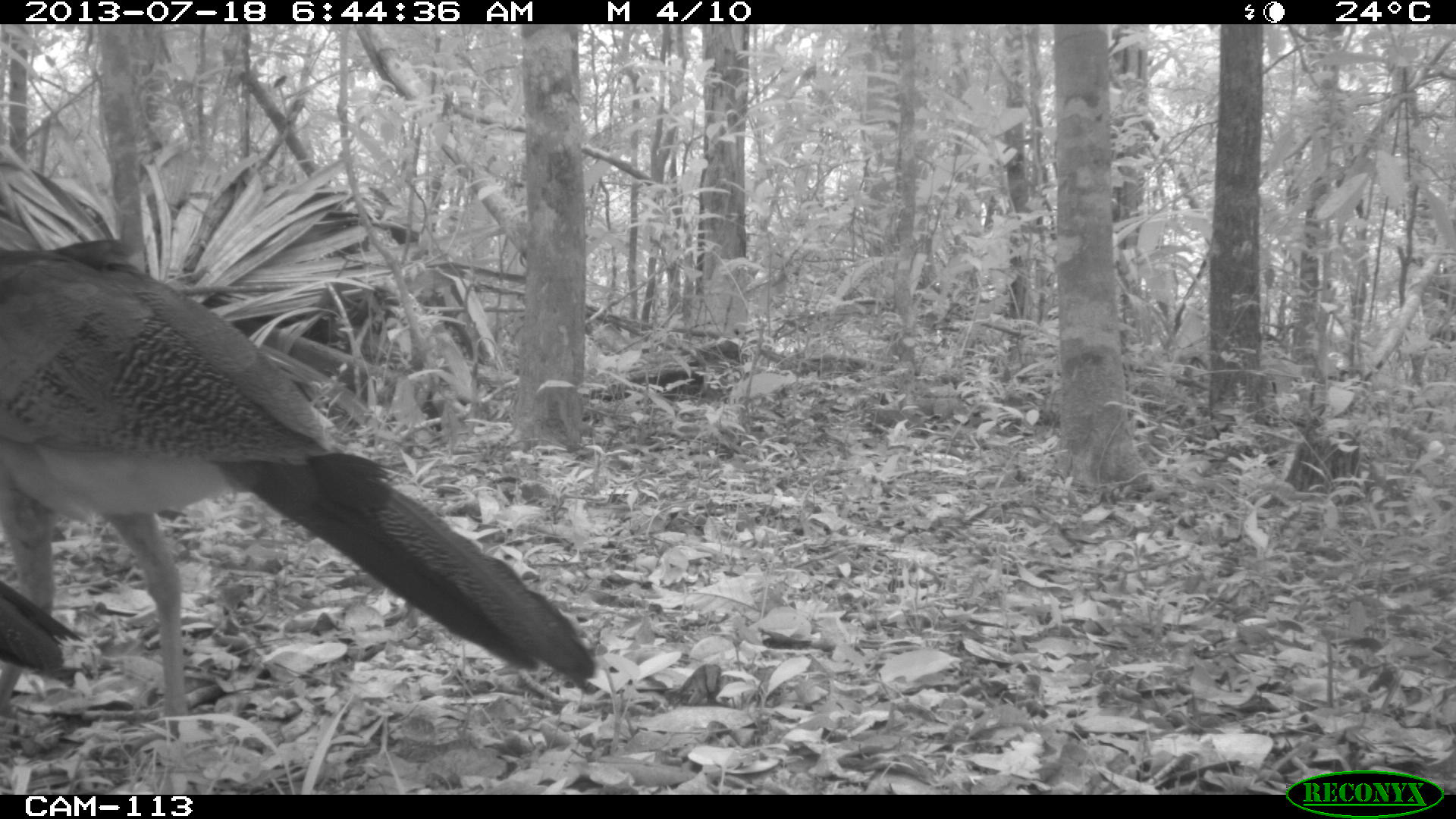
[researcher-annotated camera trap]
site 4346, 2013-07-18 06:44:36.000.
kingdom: Animalia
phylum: Chordata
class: Aves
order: Galliformes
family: Cracidae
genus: Crax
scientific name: Crax rubra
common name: great curassow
Crax rubra (great curassow), count 2.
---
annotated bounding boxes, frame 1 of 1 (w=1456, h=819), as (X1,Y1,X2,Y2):
crax rubra: (0,230,599,731); (0,584,87,691)